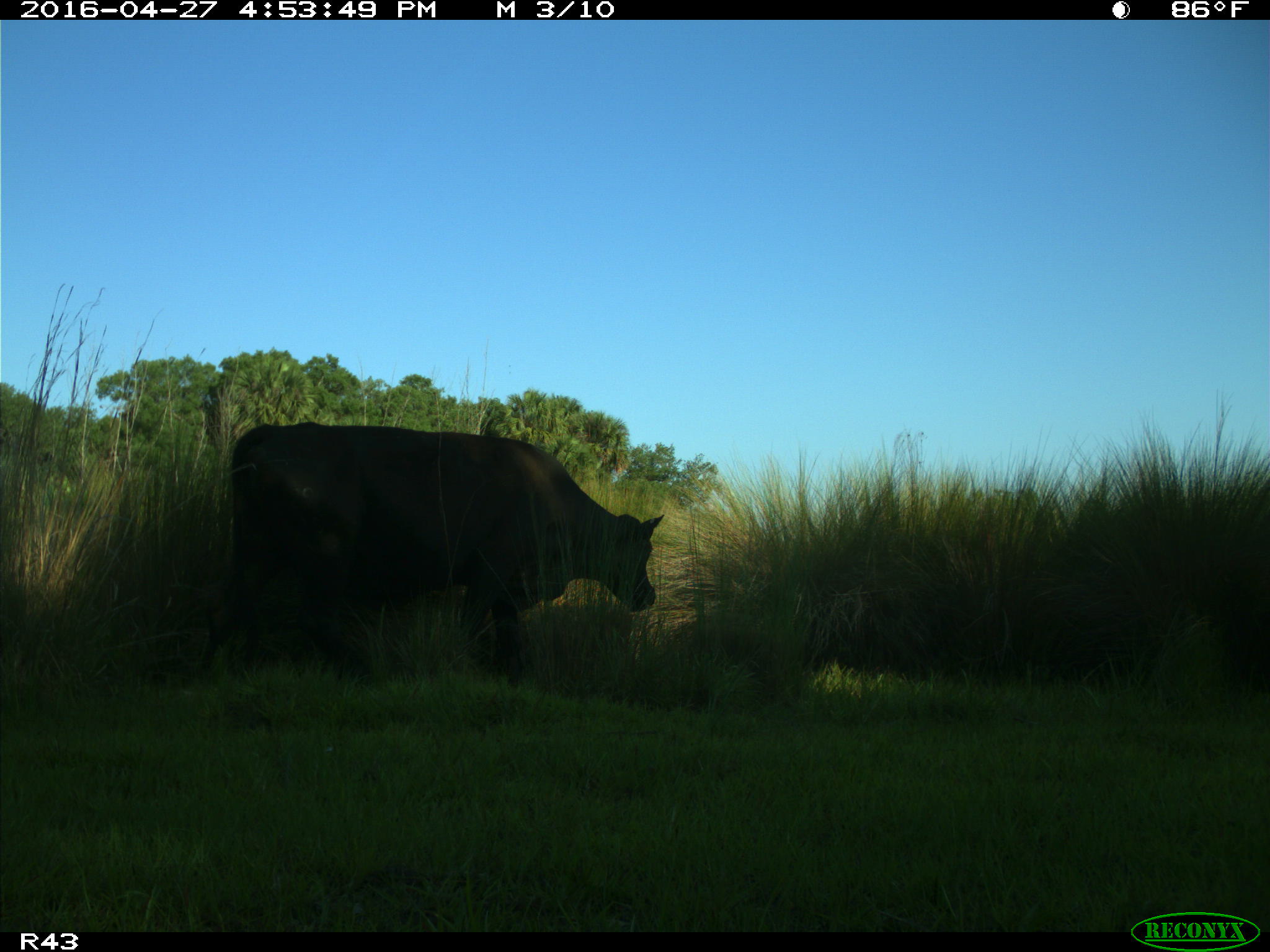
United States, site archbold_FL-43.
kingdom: Animalia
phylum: Chordata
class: Mammalia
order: Artiodactyla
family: Bovidae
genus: Bos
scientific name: Bos taurus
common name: domestic cow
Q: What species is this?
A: Bos taurus (domestic cow).